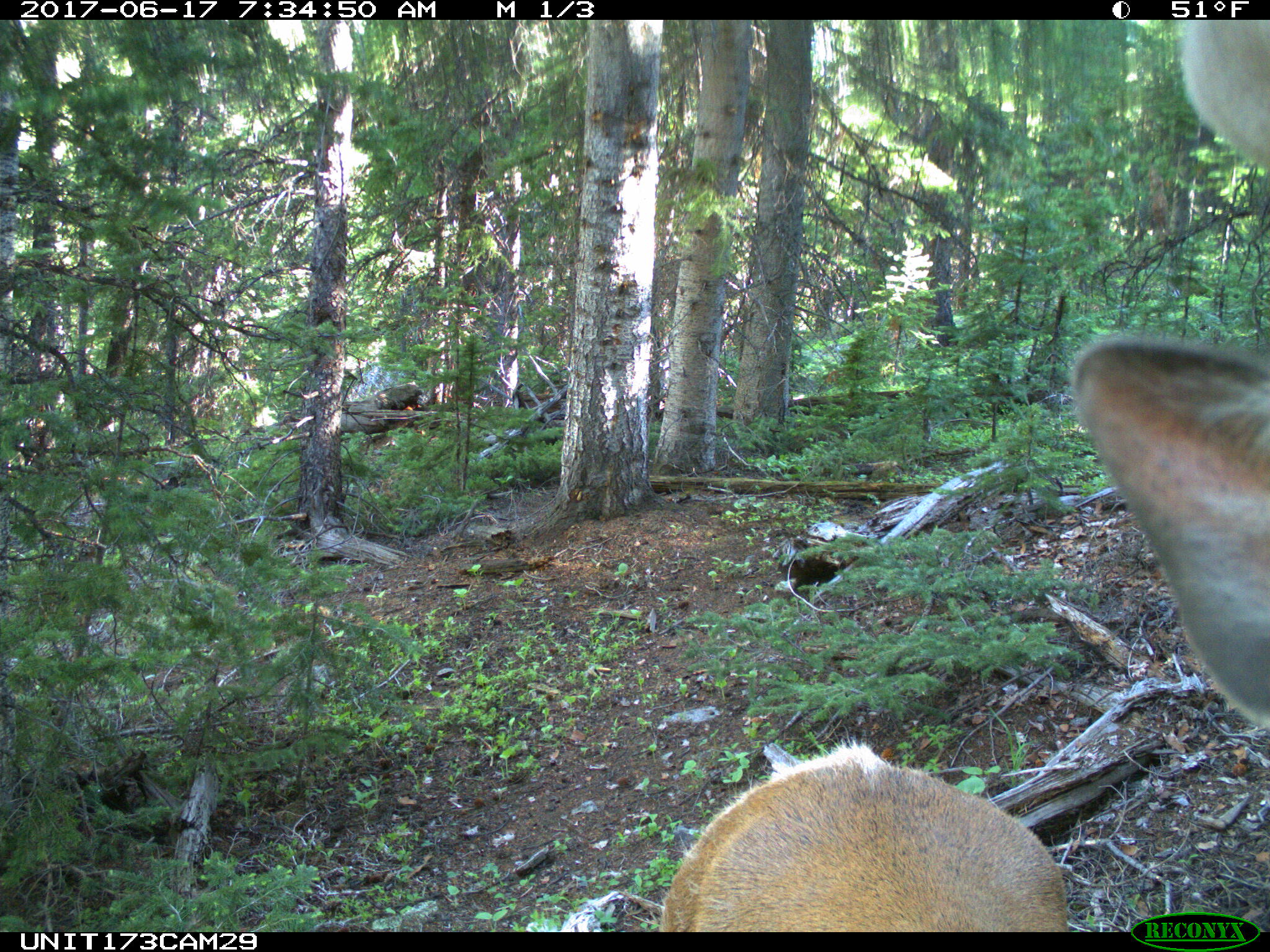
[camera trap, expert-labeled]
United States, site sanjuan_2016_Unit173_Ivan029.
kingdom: Animalia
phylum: Chordata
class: Mammalia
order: Artiodactyla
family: Cervidae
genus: Cervus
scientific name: Cervus elaphus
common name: red deer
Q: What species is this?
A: Cervus elaphus (red deer).